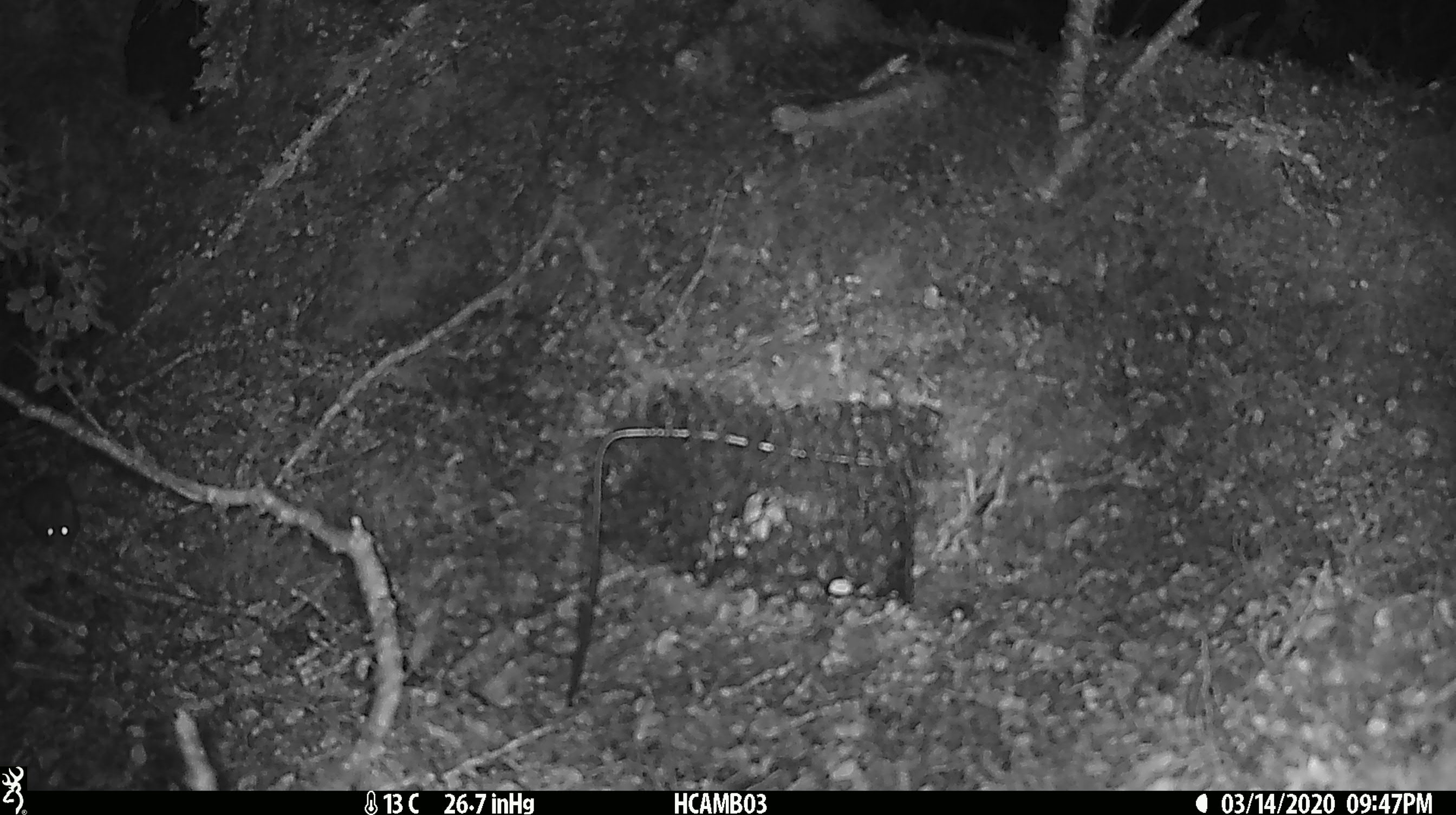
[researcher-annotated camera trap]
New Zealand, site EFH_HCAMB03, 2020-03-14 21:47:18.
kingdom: Animalia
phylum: Chordata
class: Mammalia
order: Rodentia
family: Muridae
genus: Mus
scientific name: Mus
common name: mouse